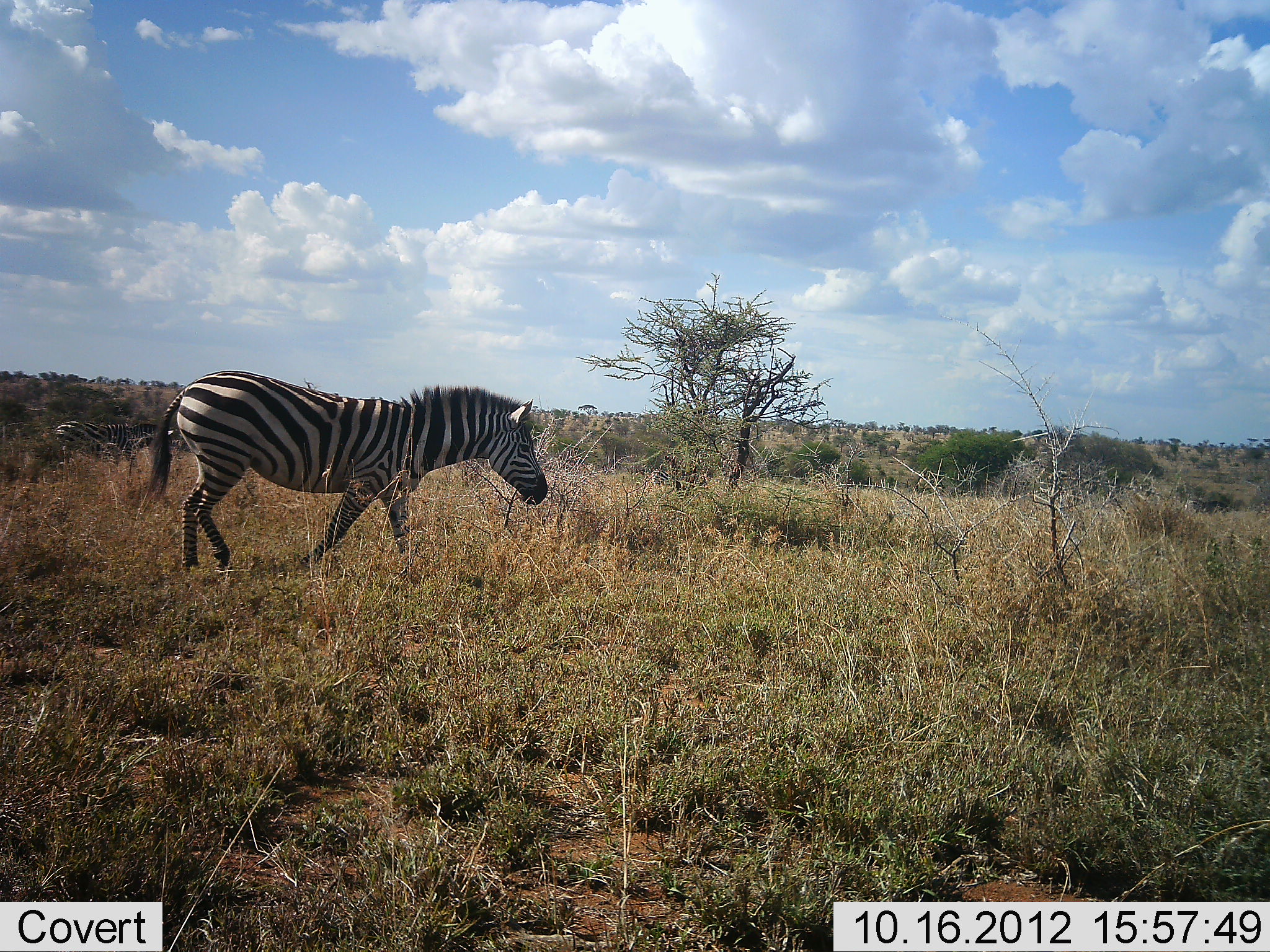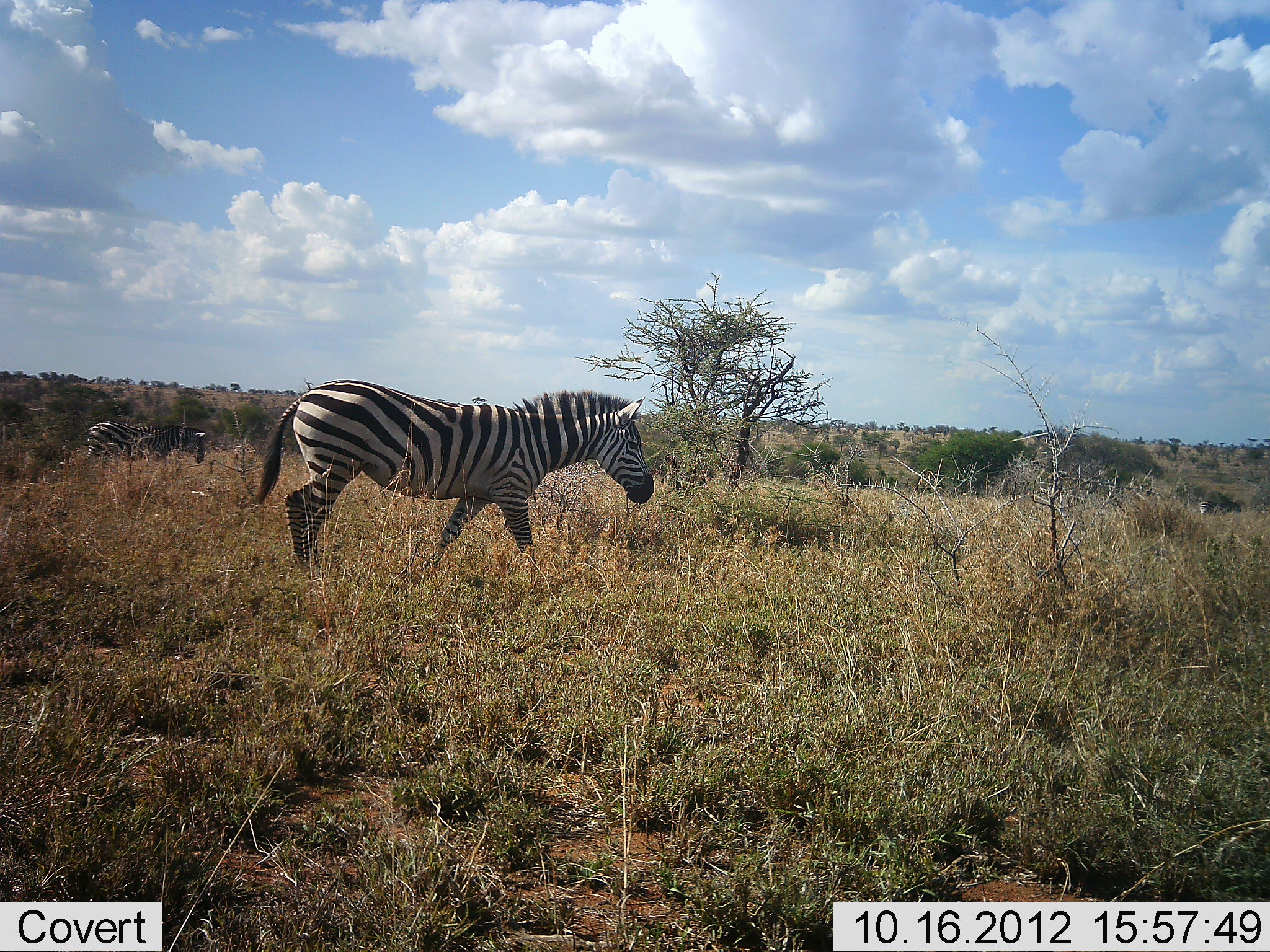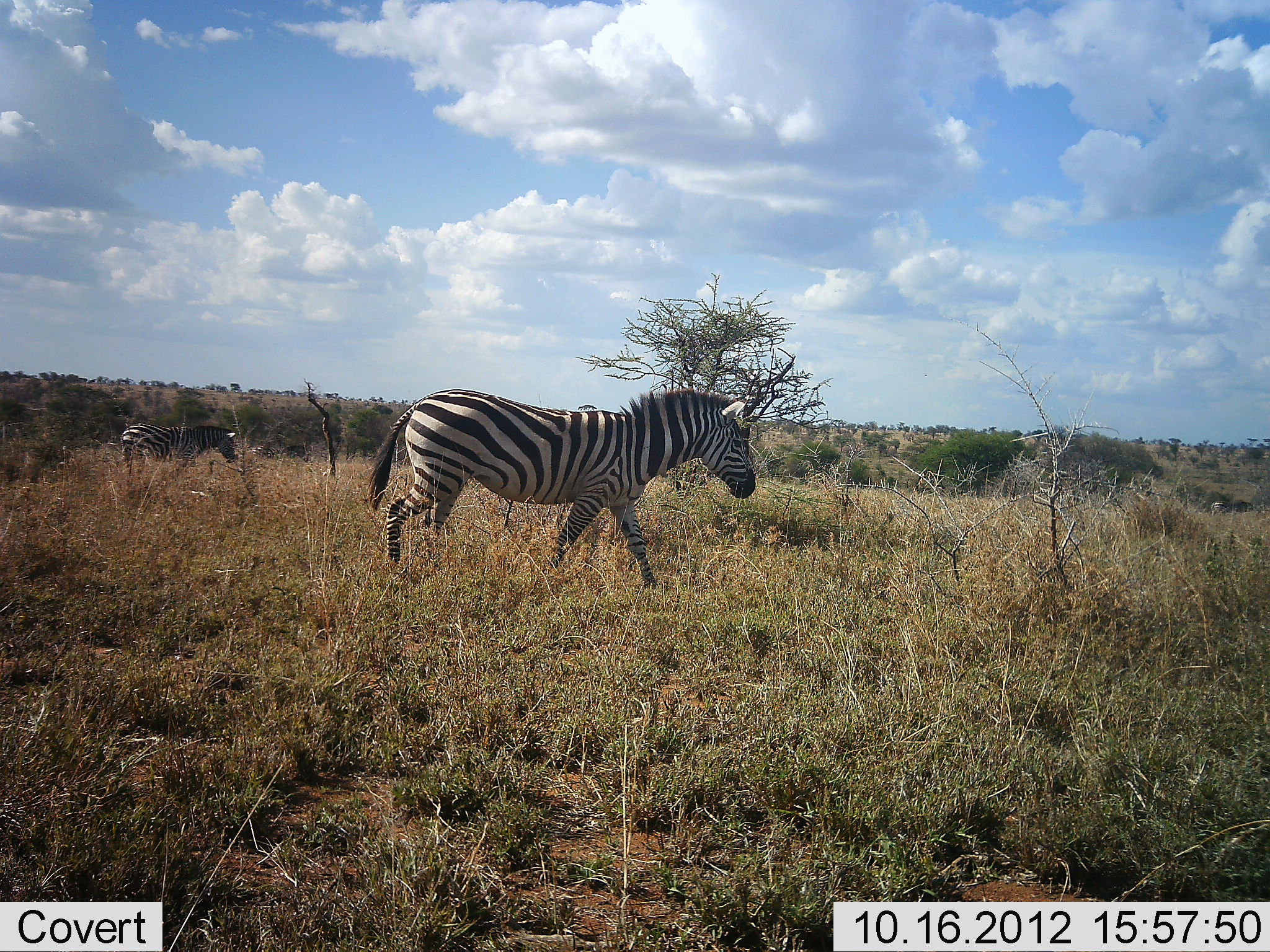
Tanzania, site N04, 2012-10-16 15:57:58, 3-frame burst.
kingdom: Animalia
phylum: Chordata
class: Mammalia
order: Perissodactyla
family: Equidae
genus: Equus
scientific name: Equus quagga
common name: plains zebra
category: zebra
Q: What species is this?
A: Zebra (plains zebra) (Equus quagga).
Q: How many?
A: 2.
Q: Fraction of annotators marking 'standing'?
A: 9%.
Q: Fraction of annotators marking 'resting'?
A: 0%.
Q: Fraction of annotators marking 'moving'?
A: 91%.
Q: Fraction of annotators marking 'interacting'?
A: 0%.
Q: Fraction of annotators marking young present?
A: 0%.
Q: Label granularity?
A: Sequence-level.